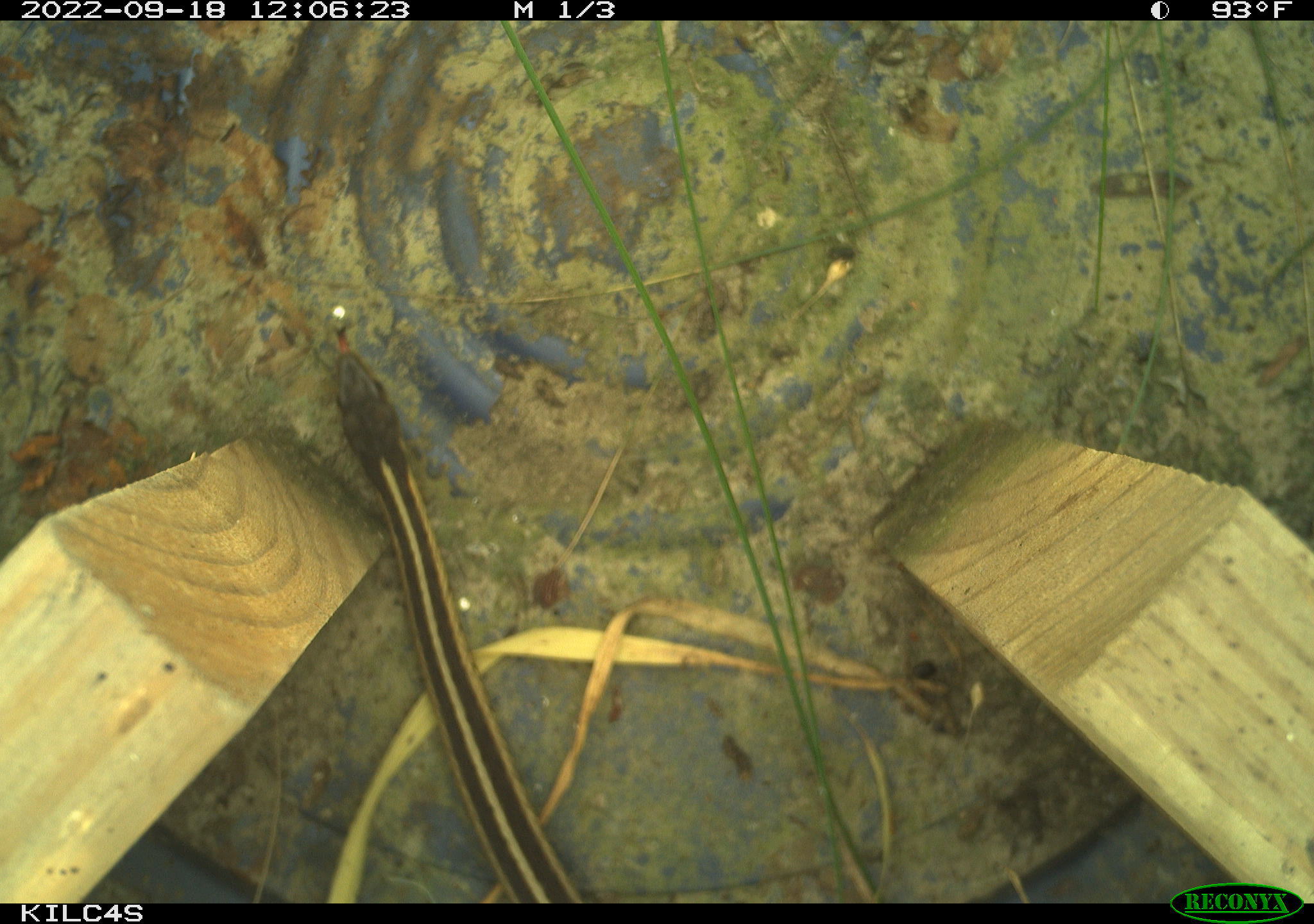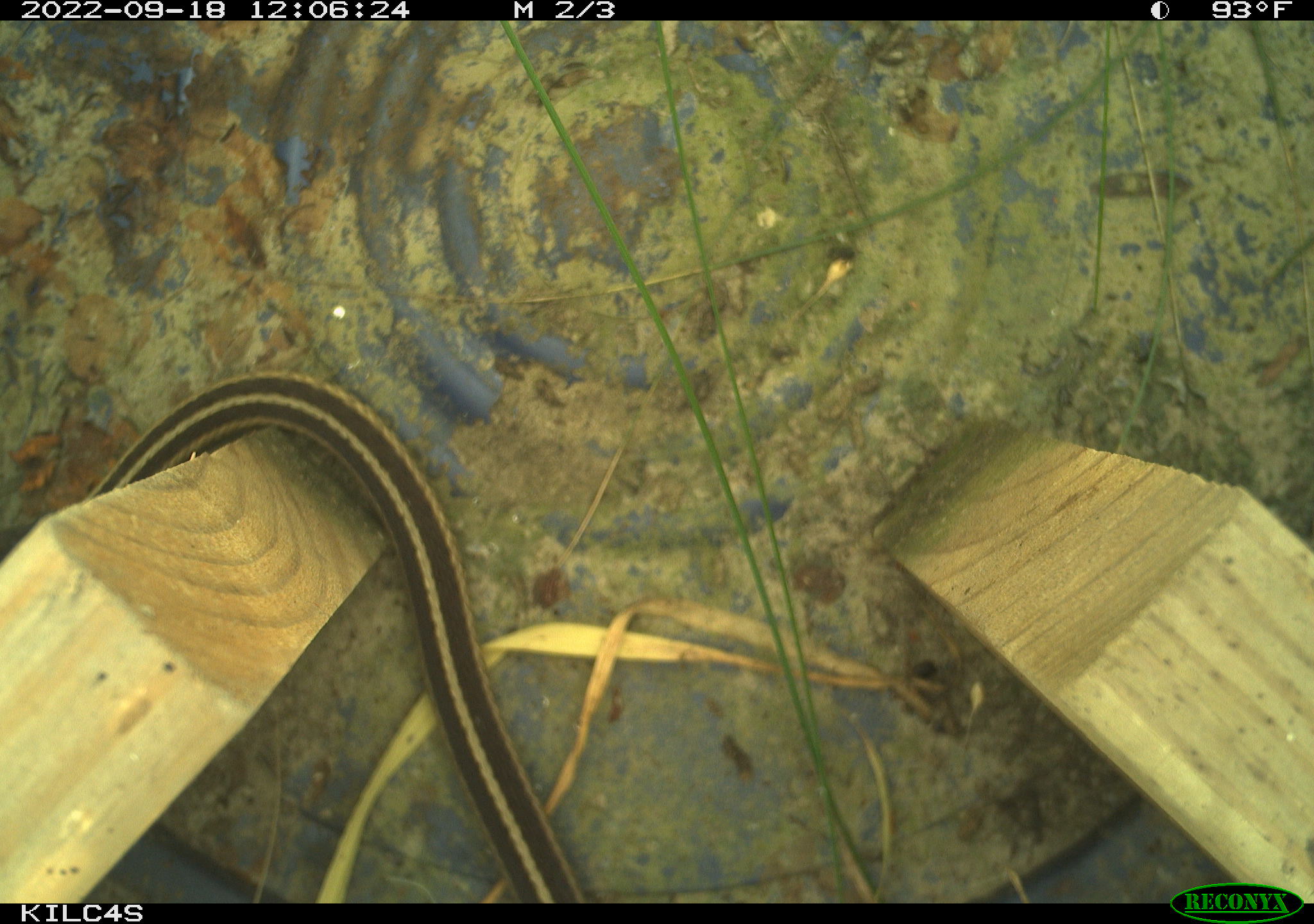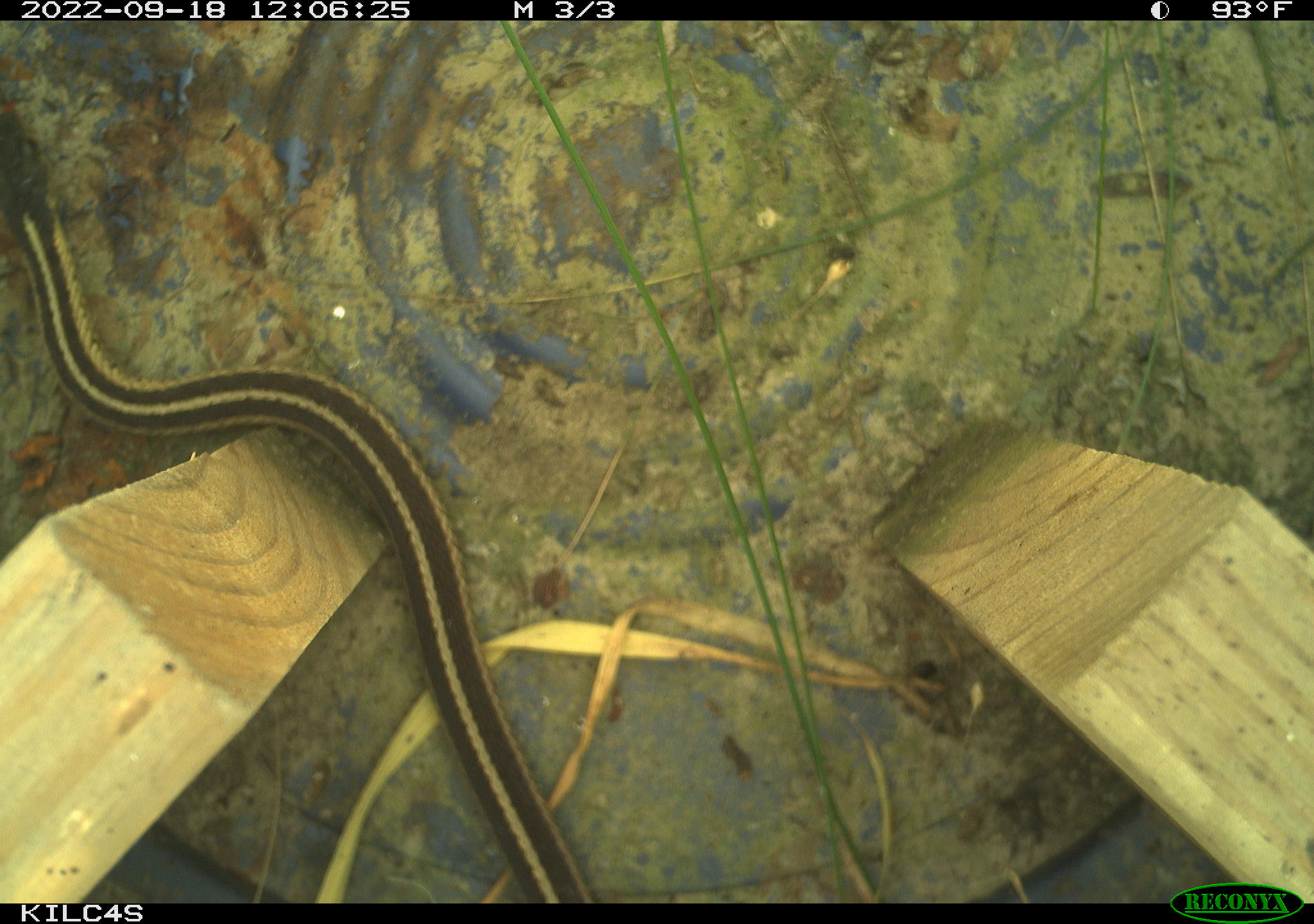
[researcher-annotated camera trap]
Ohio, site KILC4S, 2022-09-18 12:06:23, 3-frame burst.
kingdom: Animalia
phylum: Chordata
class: Reptilia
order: Squamata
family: Colubridae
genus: Thamnophis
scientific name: Thamnophis sirtalis sirtalis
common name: eastern gartersnake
Eastern gartersnake (Thamnophis sirtalis sirtalis).